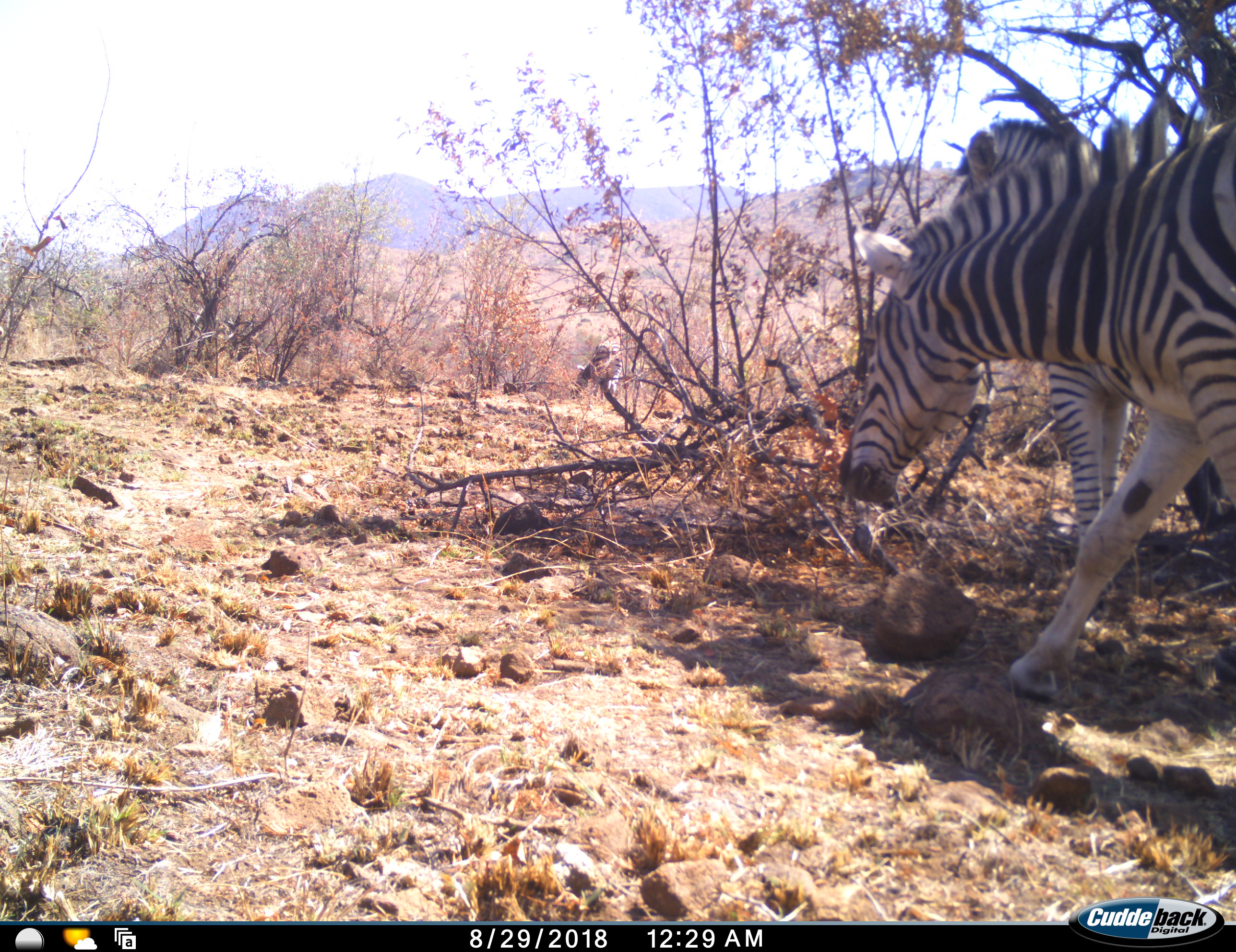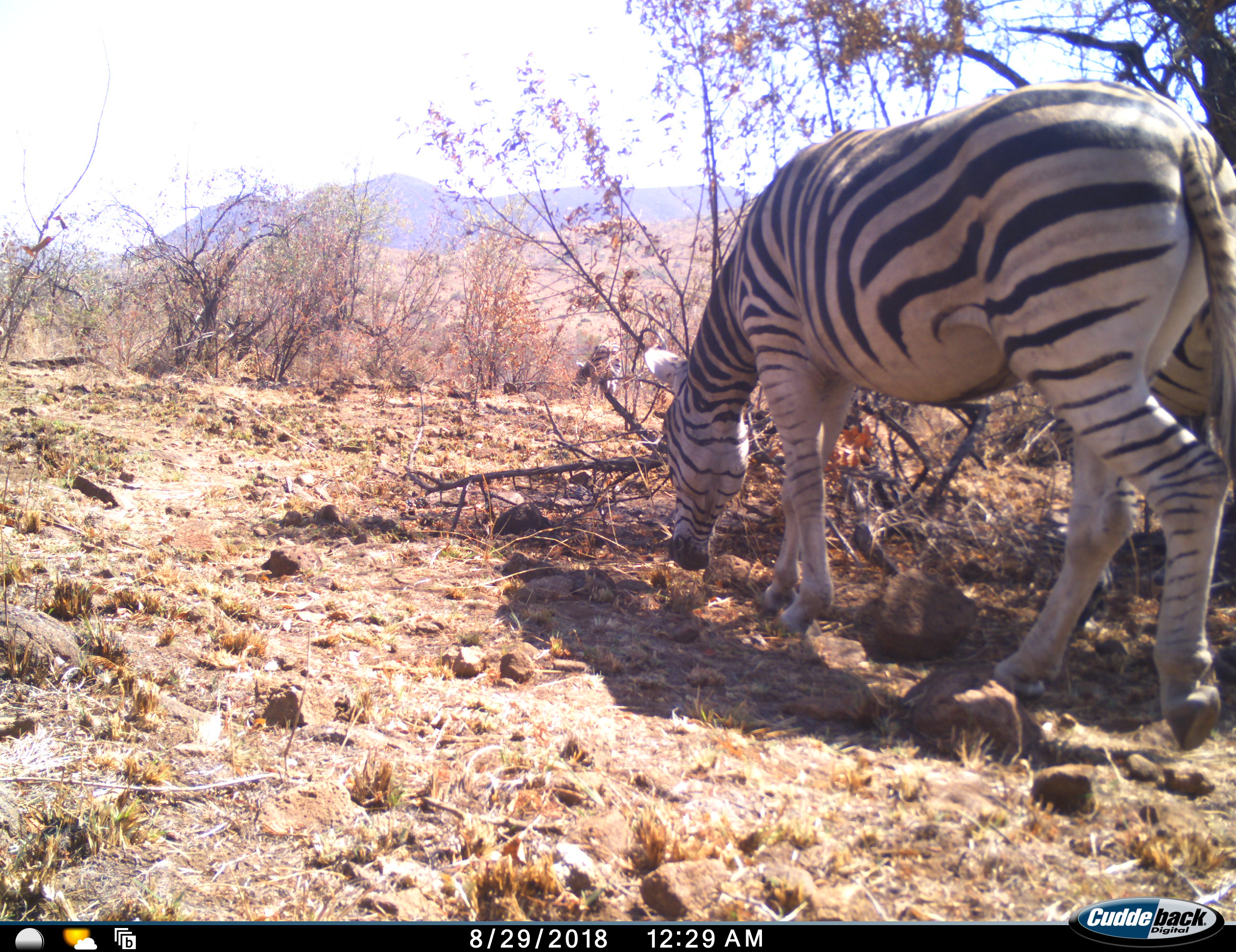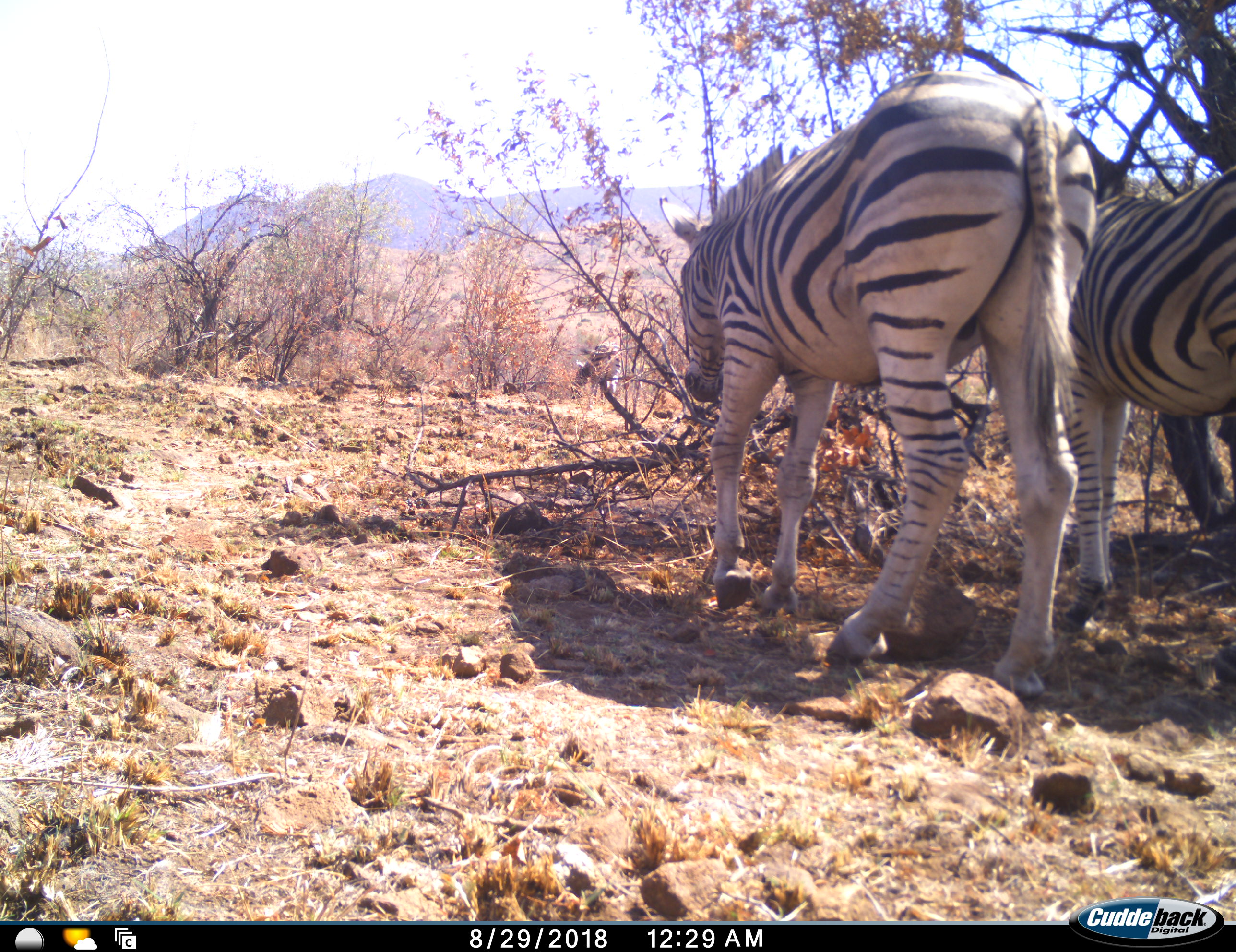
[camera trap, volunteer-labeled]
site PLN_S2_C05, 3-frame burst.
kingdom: Animalia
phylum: Chordata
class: Mammalia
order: Perissodactyla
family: Equidae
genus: Equus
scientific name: Equus quagga burchellii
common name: burchell's zebra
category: zebraburchells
Zebraburchells (burchell's zebra) (Equus quagga burchellii), count 2. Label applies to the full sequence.